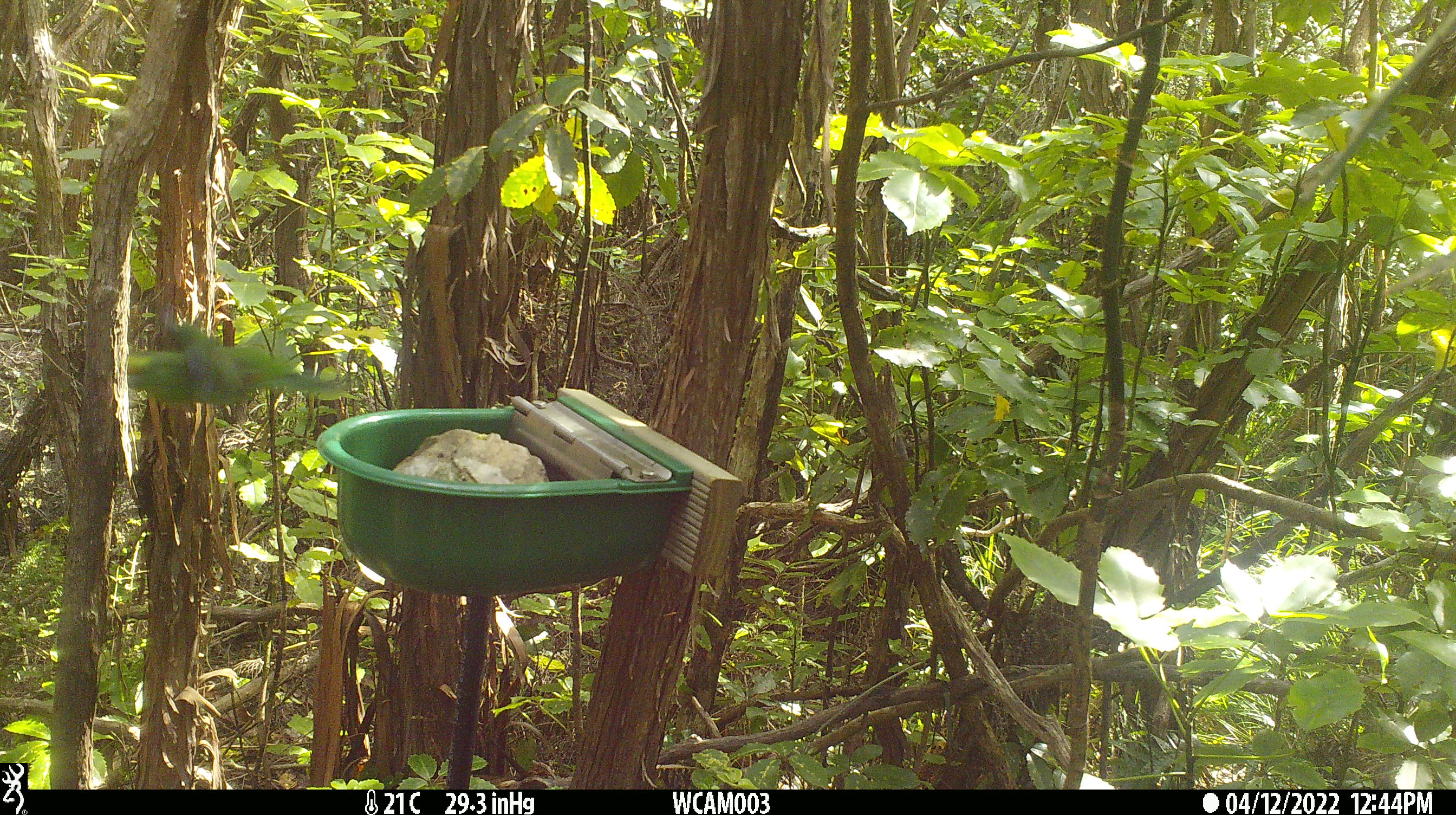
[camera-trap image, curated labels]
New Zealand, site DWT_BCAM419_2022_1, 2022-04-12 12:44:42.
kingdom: Animalia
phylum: Chordata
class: Aves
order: Psittaciformes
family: Psittaculidae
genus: Cyanoramphus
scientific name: Cyanoramphus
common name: parakeet